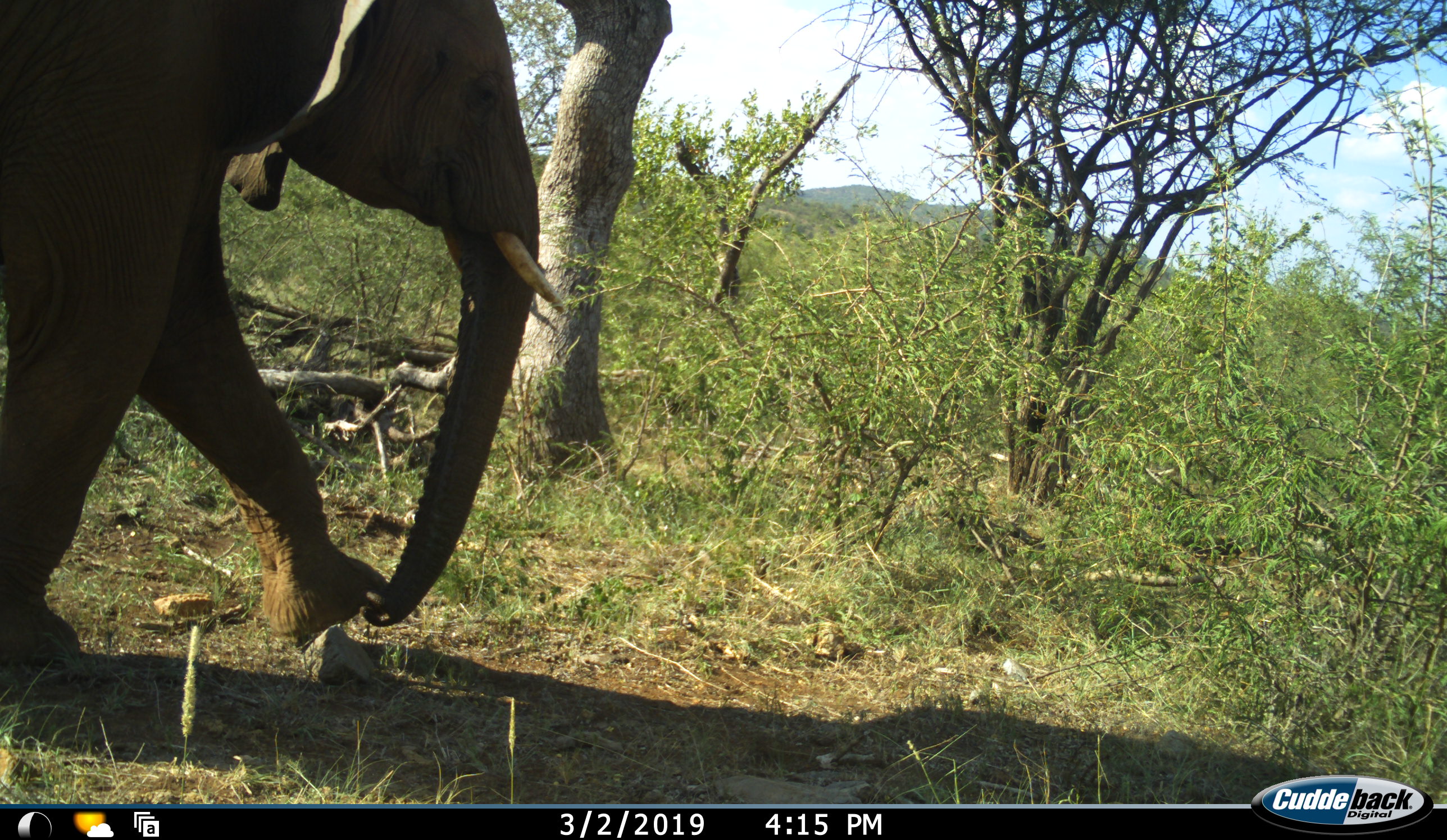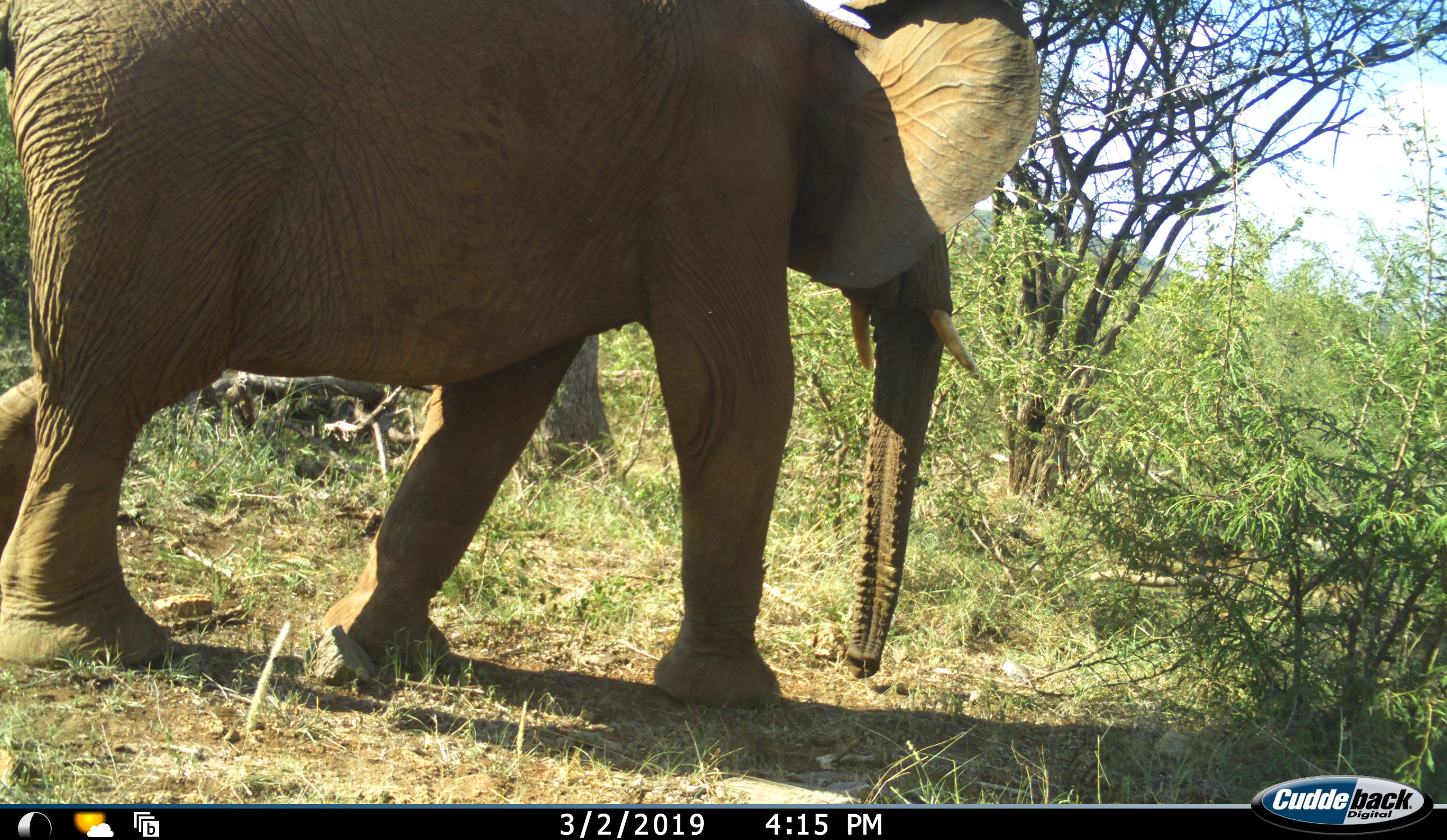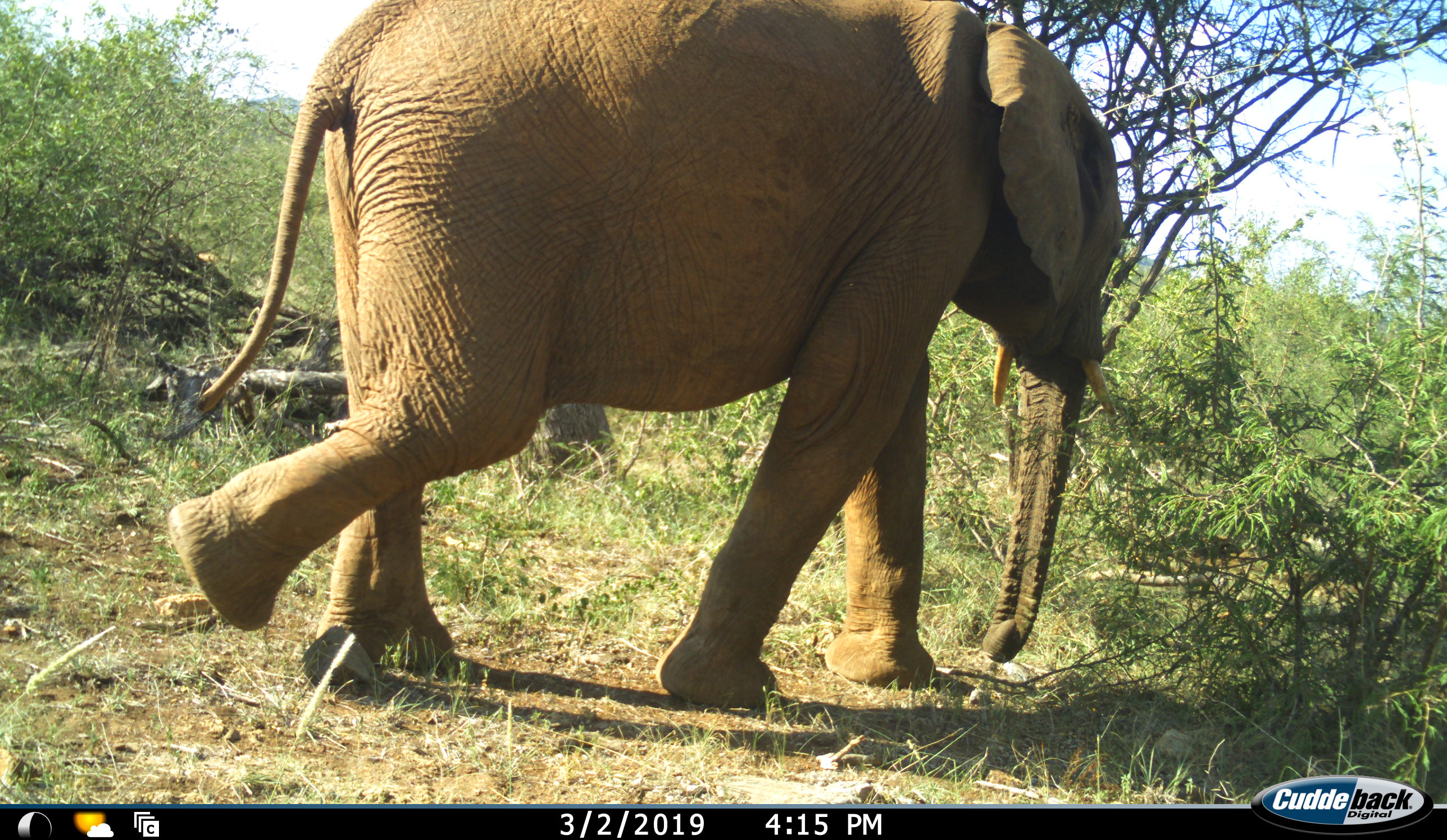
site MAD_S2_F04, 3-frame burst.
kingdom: Animalia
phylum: Chordata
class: Mammalia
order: Proboscidea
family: Elephantidae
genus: Loxodonta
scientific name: Loxodonta africana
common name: african bush elephant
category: elephant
Elephant (african bush elephant) (Loxodonta africana), count 1. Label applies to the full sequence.